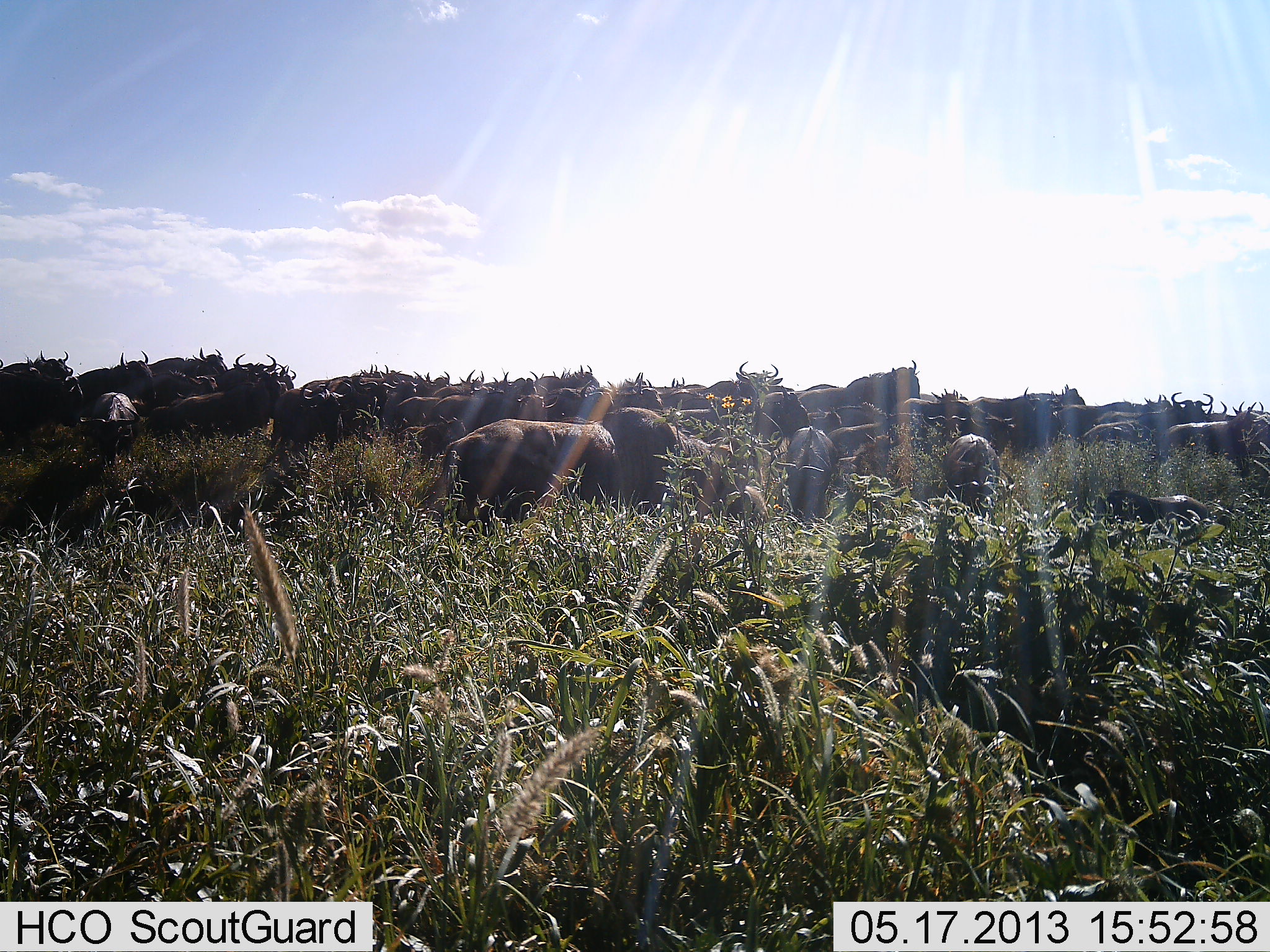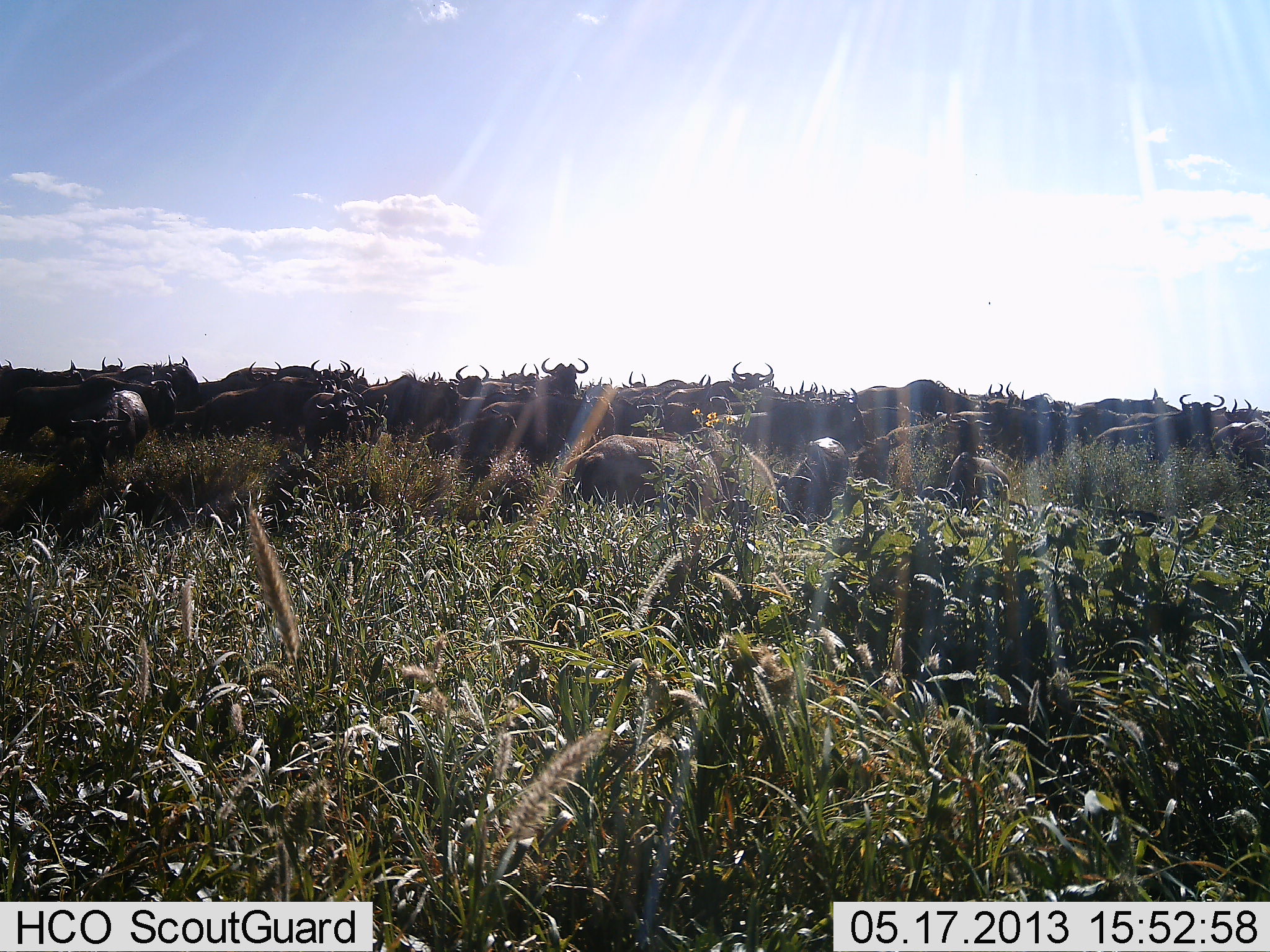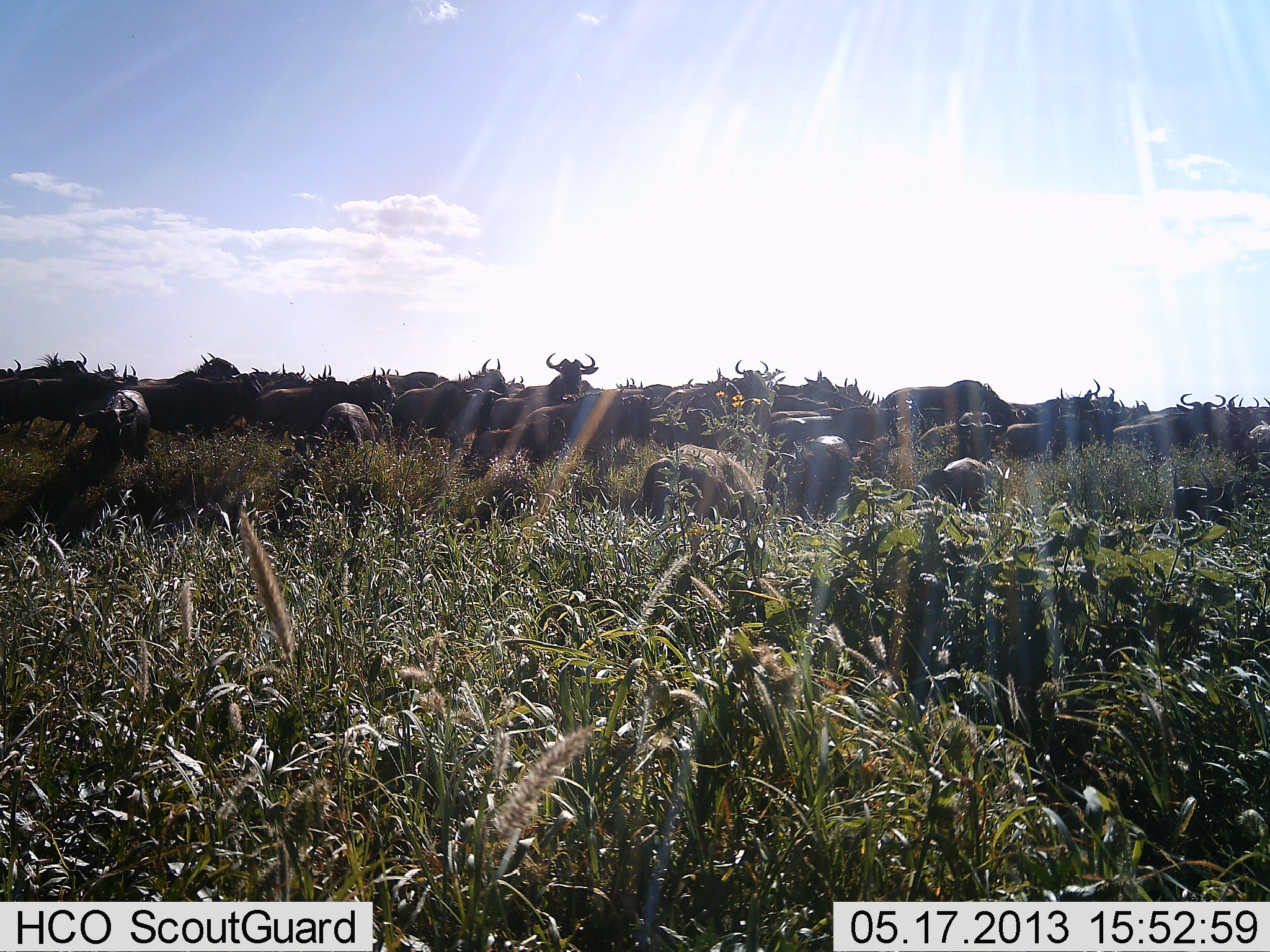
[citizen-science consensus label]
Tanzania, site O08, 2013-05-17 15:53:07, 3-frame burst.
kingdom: Animalia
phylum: Chordata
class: Mammalia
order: Artiodactyla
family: Bovidae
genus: Connochaetes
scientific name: Connochaetes taurinus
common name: blue wildebeest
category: wildebeest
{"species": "wildebeest (blue wildebeest) (Connochaetes taurinus)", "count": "11-50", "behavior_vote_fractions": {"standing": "42%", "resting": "19%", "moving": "81%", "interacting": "19%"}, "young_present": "8%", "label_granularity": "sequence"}